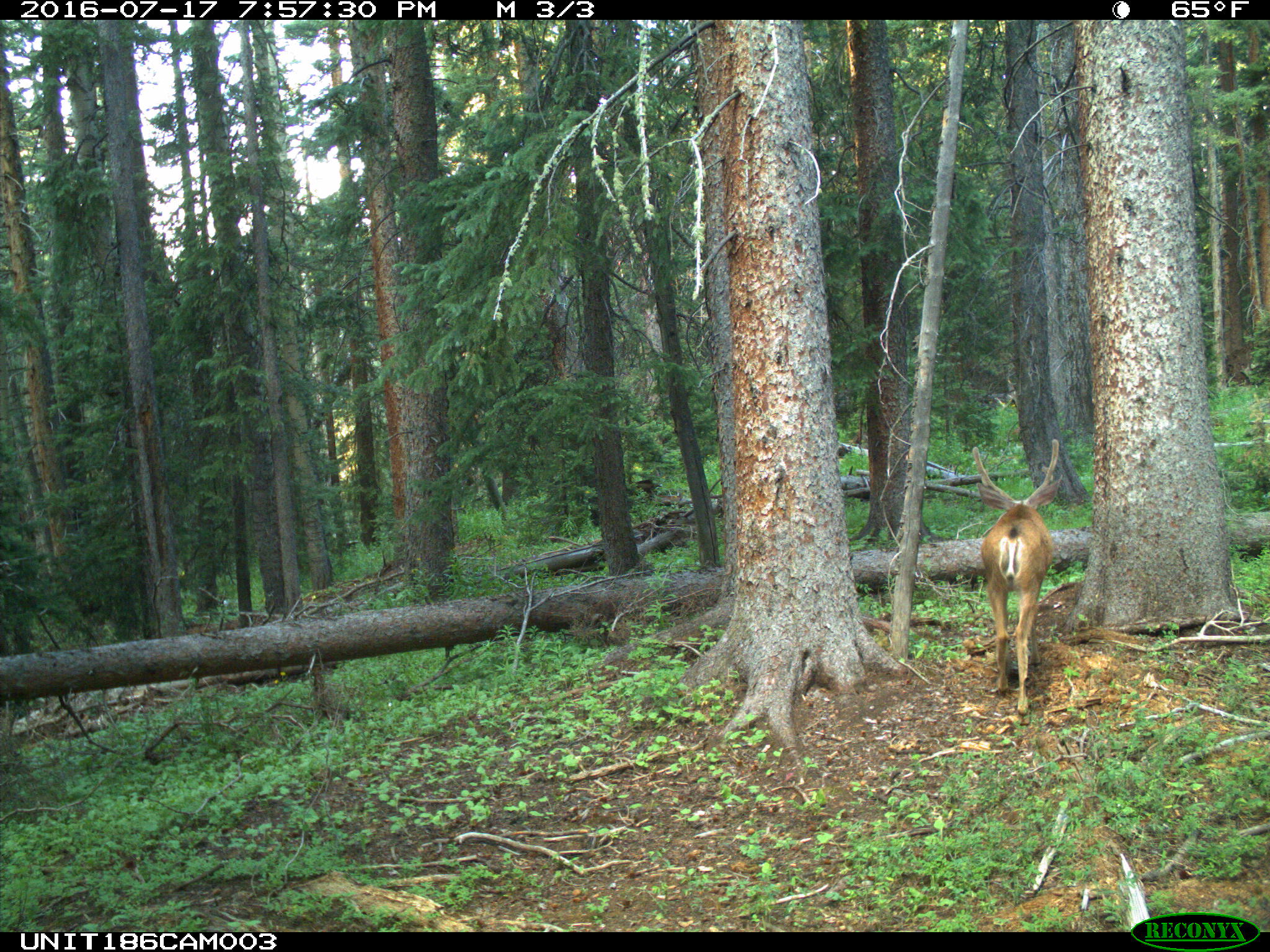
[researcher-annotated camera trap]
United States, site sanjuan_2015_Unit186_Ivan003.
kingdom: Animalia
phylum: Chordata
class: Mammalia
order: Artiodactyla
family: Cervidae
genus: Odocoileus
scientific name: Odocoileus hemionus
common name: mule deer